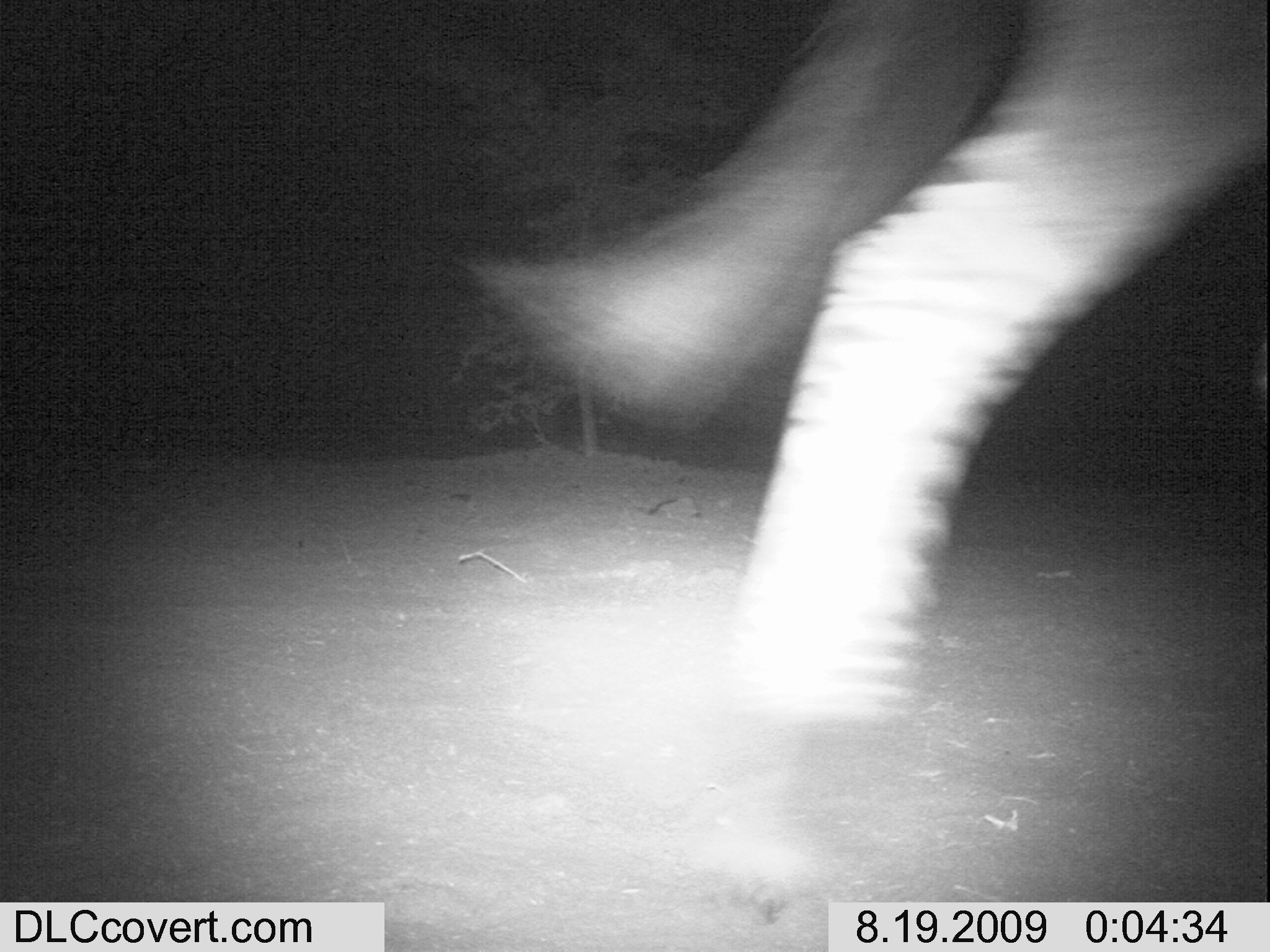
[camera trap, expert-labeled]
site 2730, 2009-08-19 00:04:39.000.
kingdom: Animalia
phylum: Chordata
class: Mammalia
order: Perissodactyla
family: Equidae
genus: Equus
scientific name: Equus quagga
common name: plains zebra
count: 1